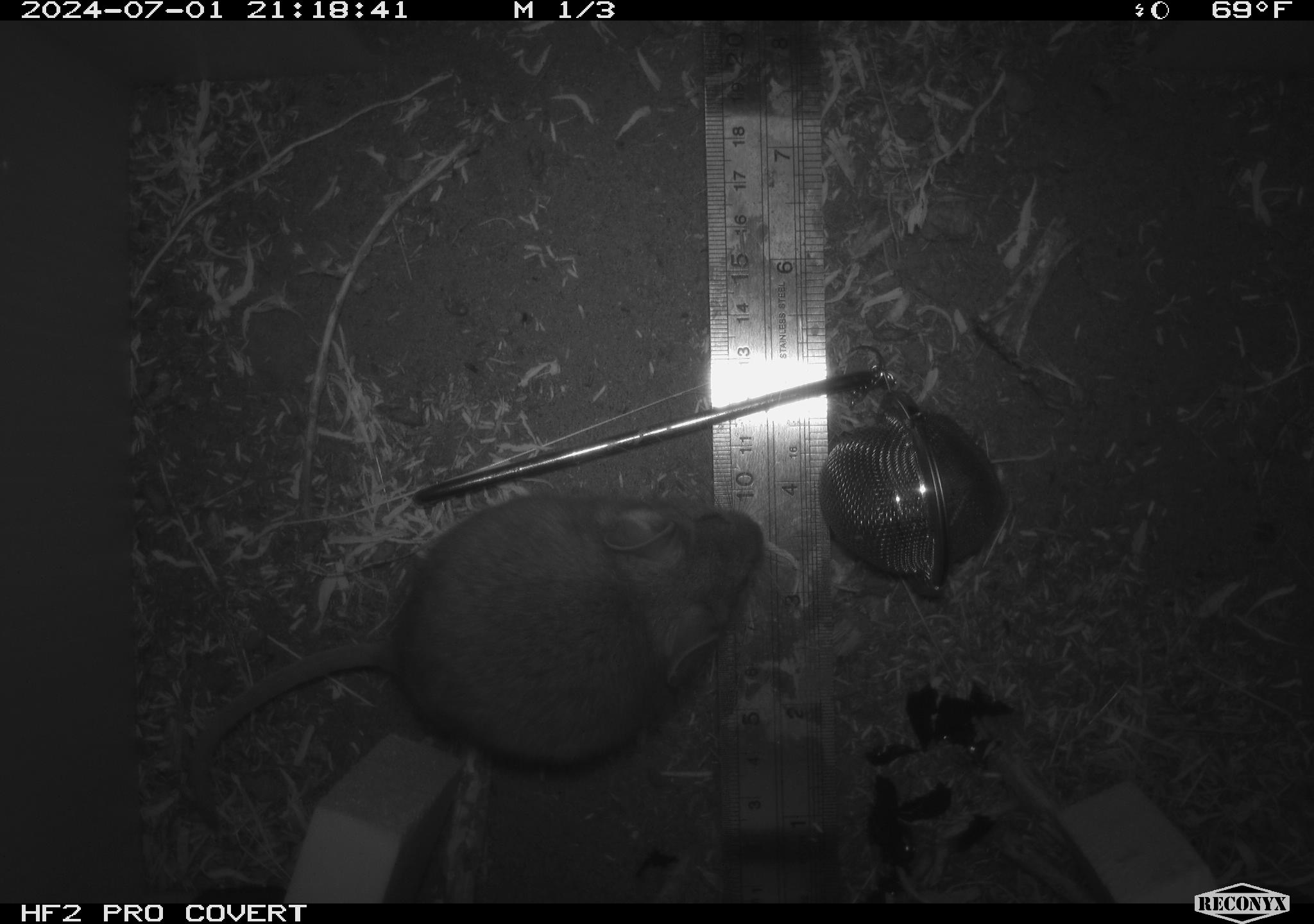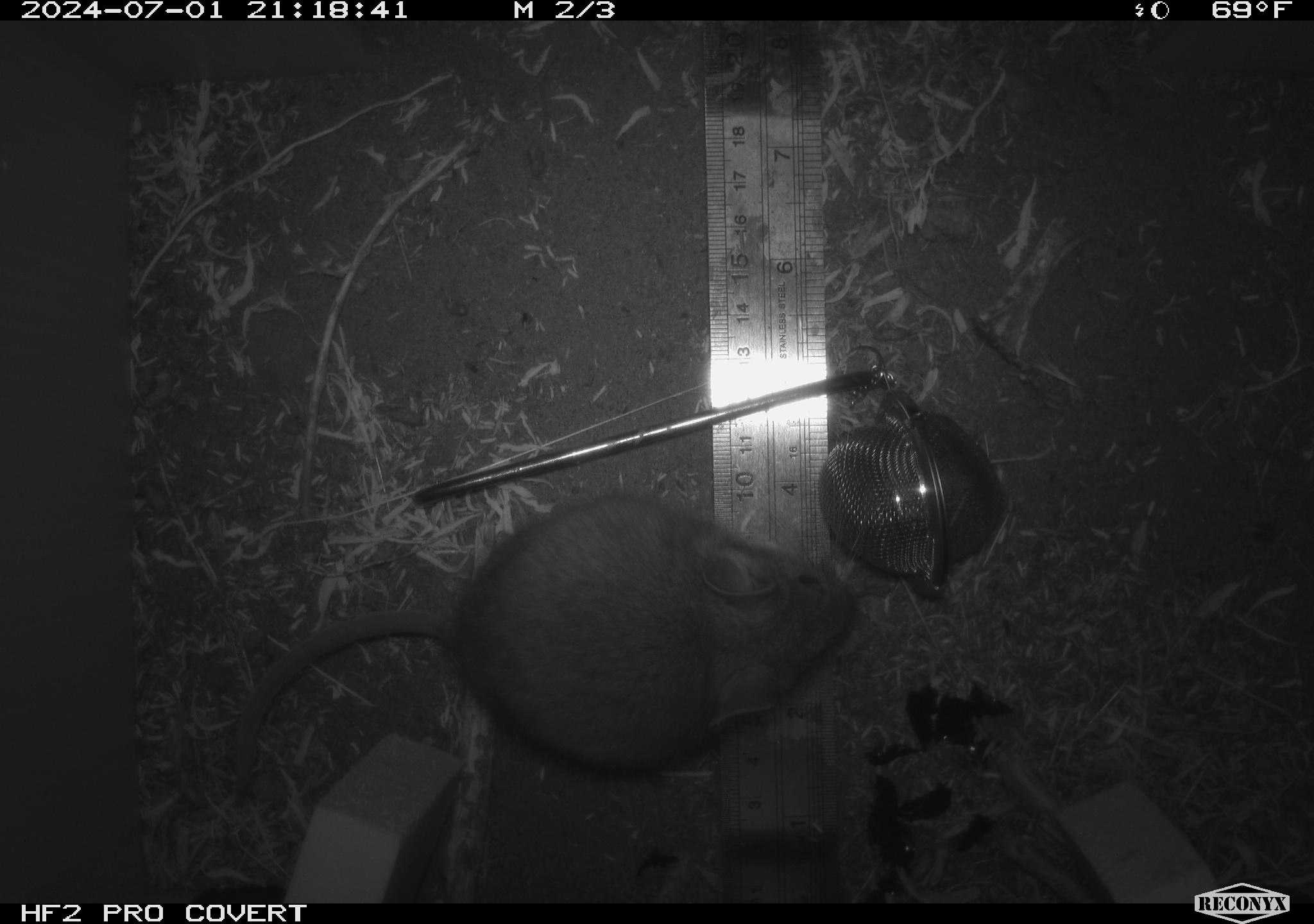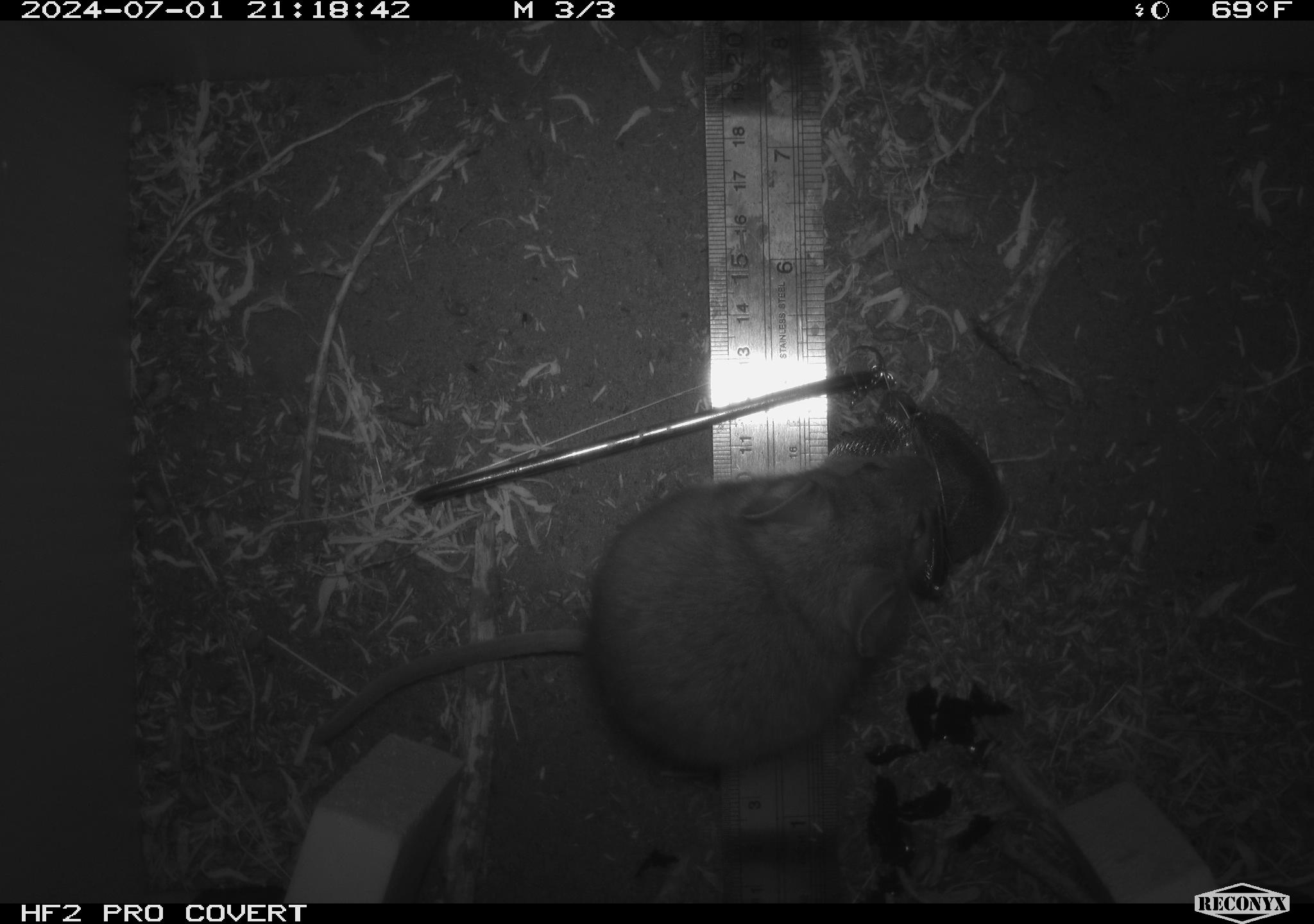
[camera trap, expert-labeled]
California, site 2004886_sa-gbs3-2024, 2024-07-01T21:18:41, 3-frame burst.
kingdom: Animalia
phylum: Chordata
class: Mammalia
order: Rodentia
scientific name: Rodentia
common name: woodrat or rat or mouse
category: woodrat or rat or mouse species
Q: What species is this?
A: Woodrat or rat or mouse species (woodrat or rat or mouse) (Rodentia).